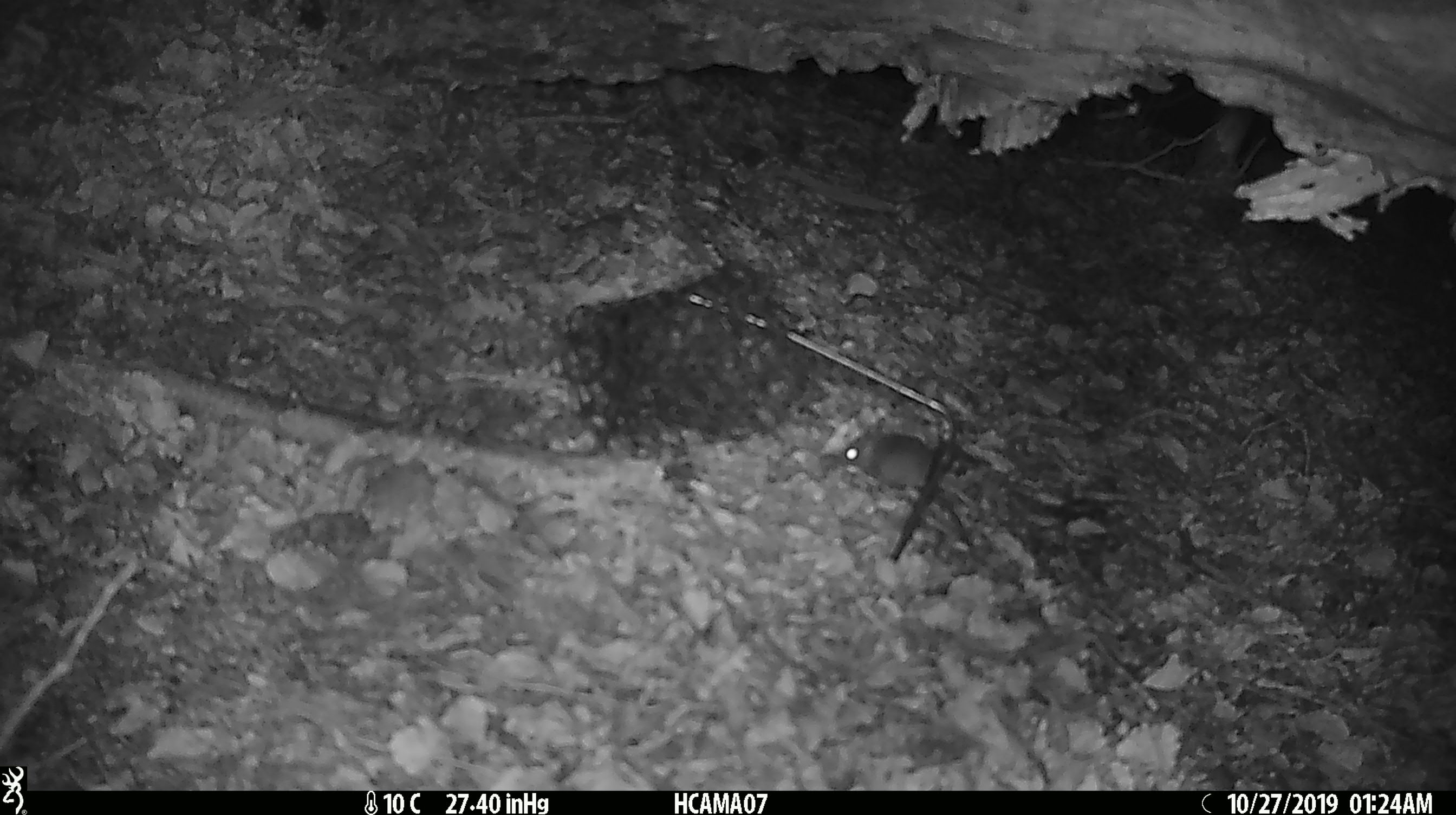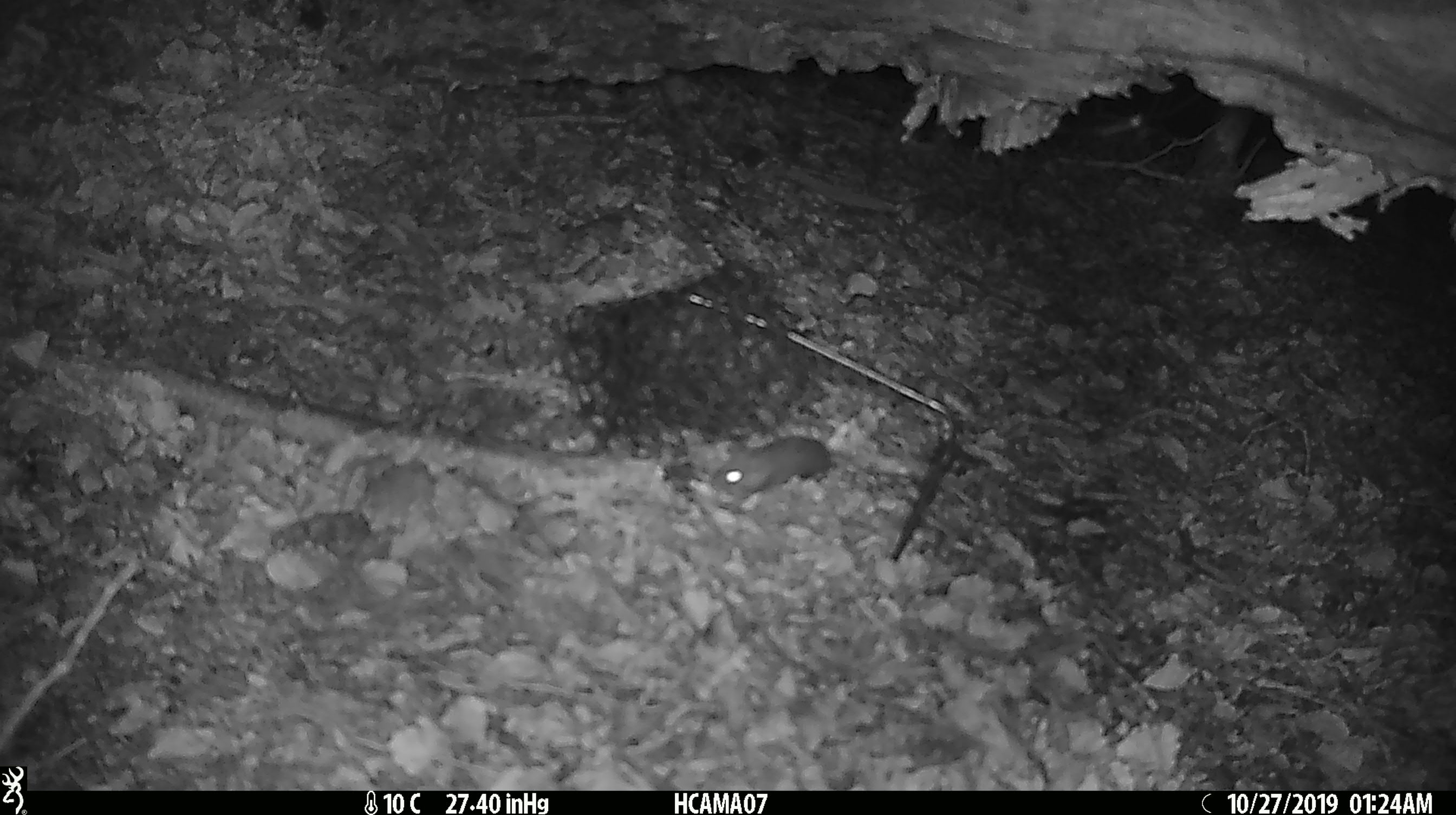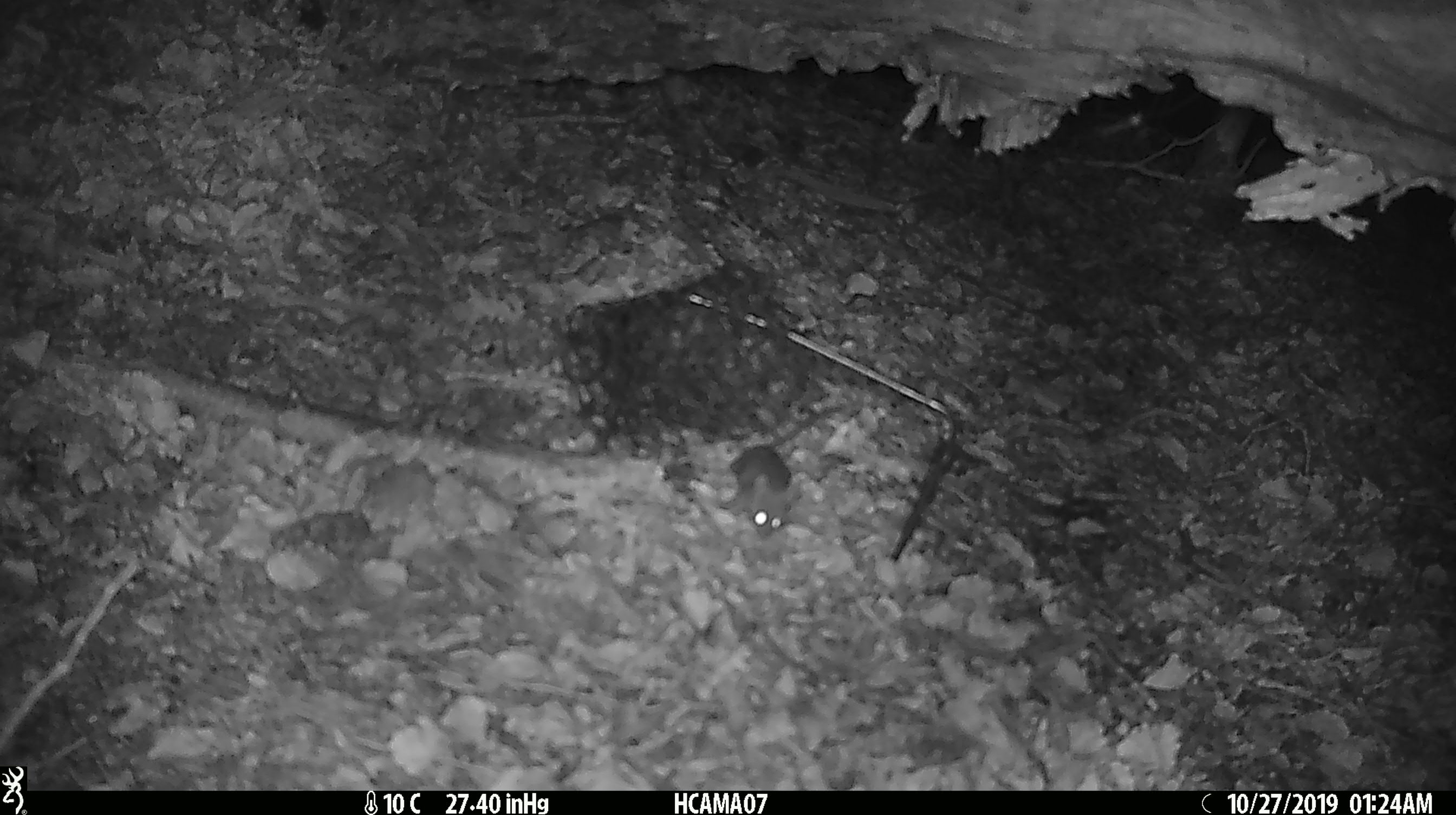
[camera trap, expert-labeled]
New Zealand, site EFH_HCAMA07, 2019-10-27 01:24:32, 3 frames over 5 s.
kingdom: Animalia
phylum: Chordata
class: Mammalia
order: Rodentia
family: Muridae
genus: Mus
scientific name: Mus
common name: mouse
Mouse (Mus).